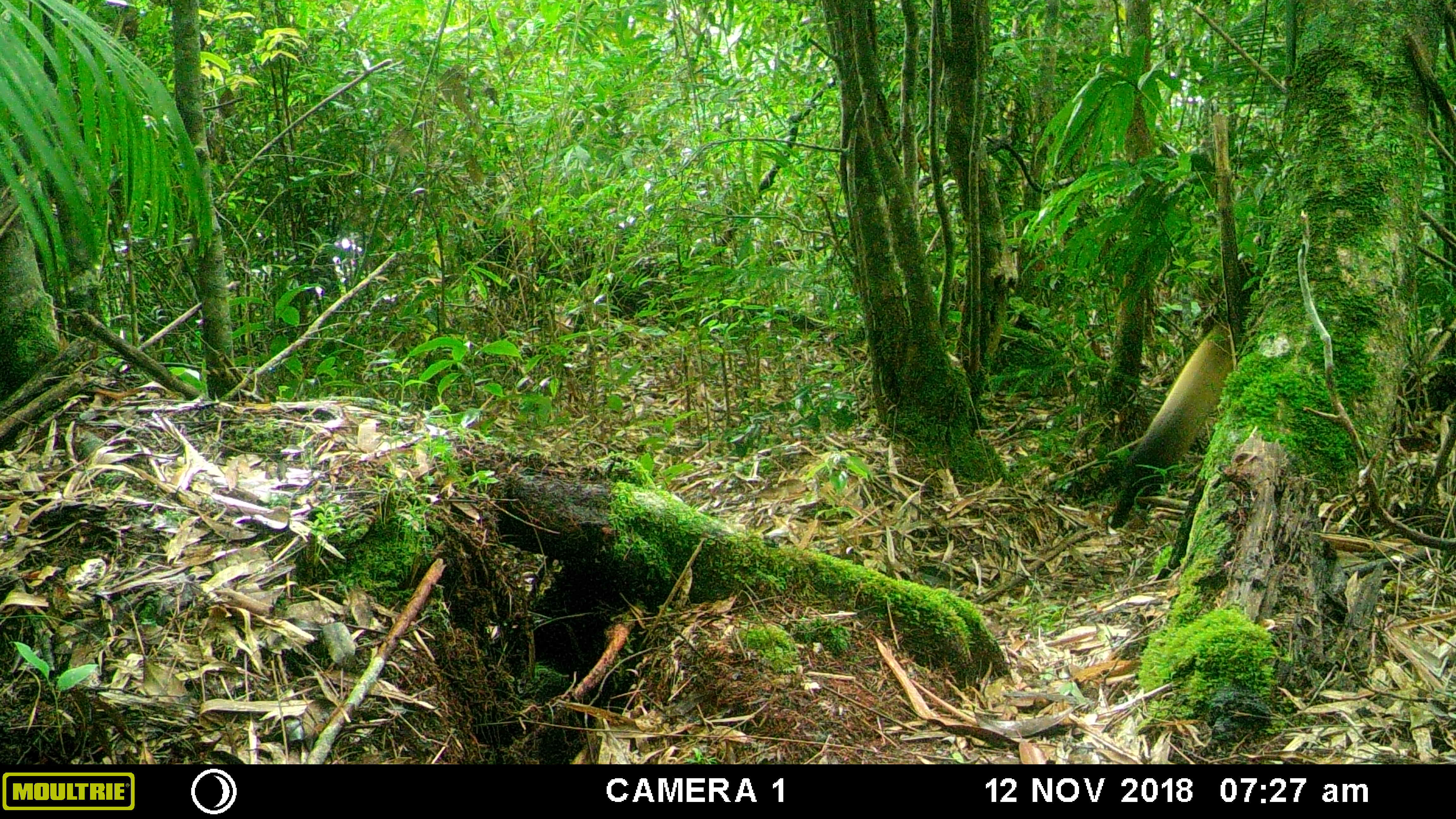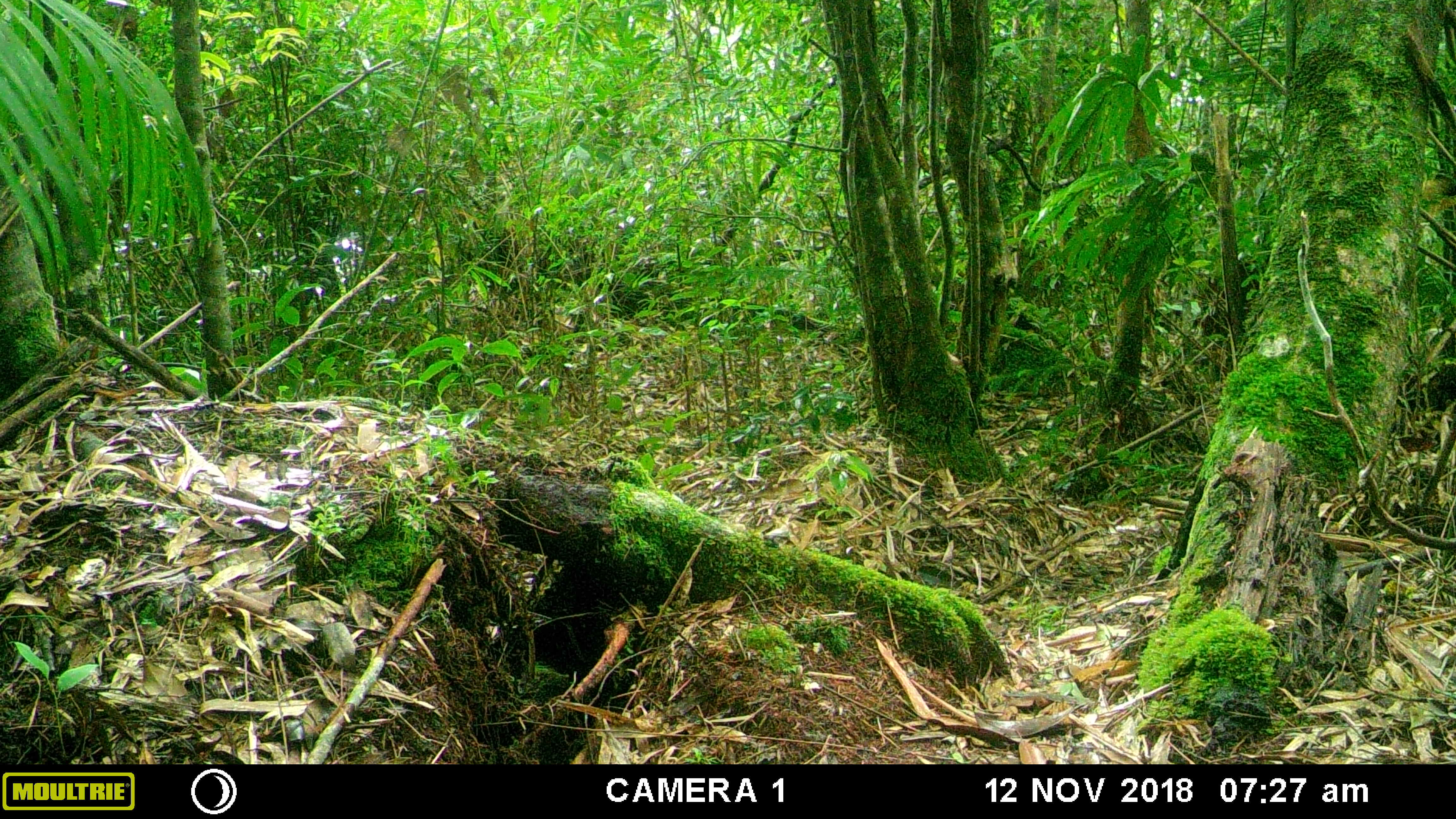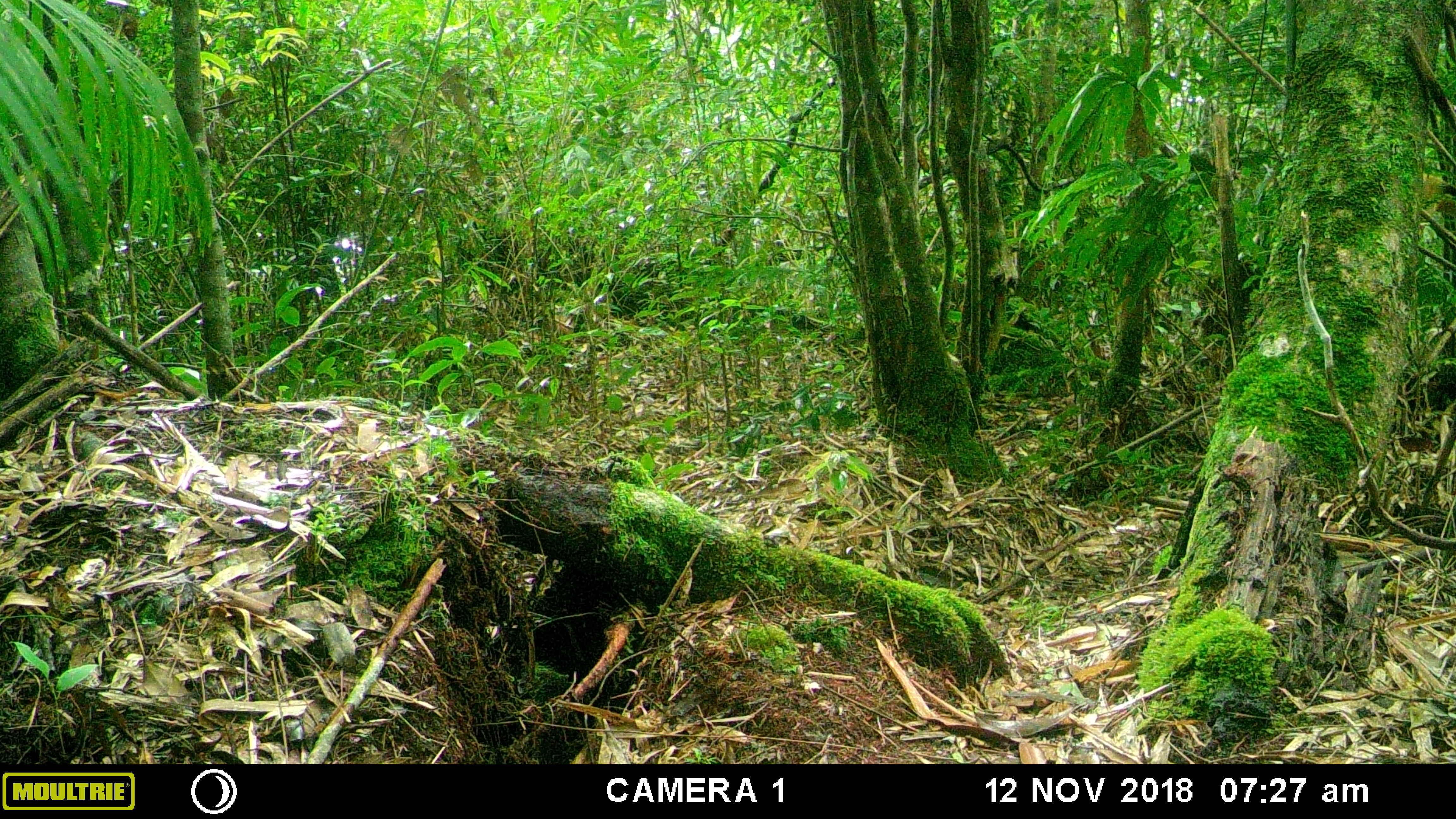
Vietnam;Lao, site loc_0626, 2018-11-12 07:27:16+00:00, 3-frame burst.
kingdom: Animalia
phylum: Chordata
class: Mammalia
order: Carnivora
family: Mustelidae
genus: Martes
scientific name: Martes flavigula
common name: yellow-throated marten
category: yellow throated marten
Yellow throated marten (yellow-throated marten) (Martes flavigula). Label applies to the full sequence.